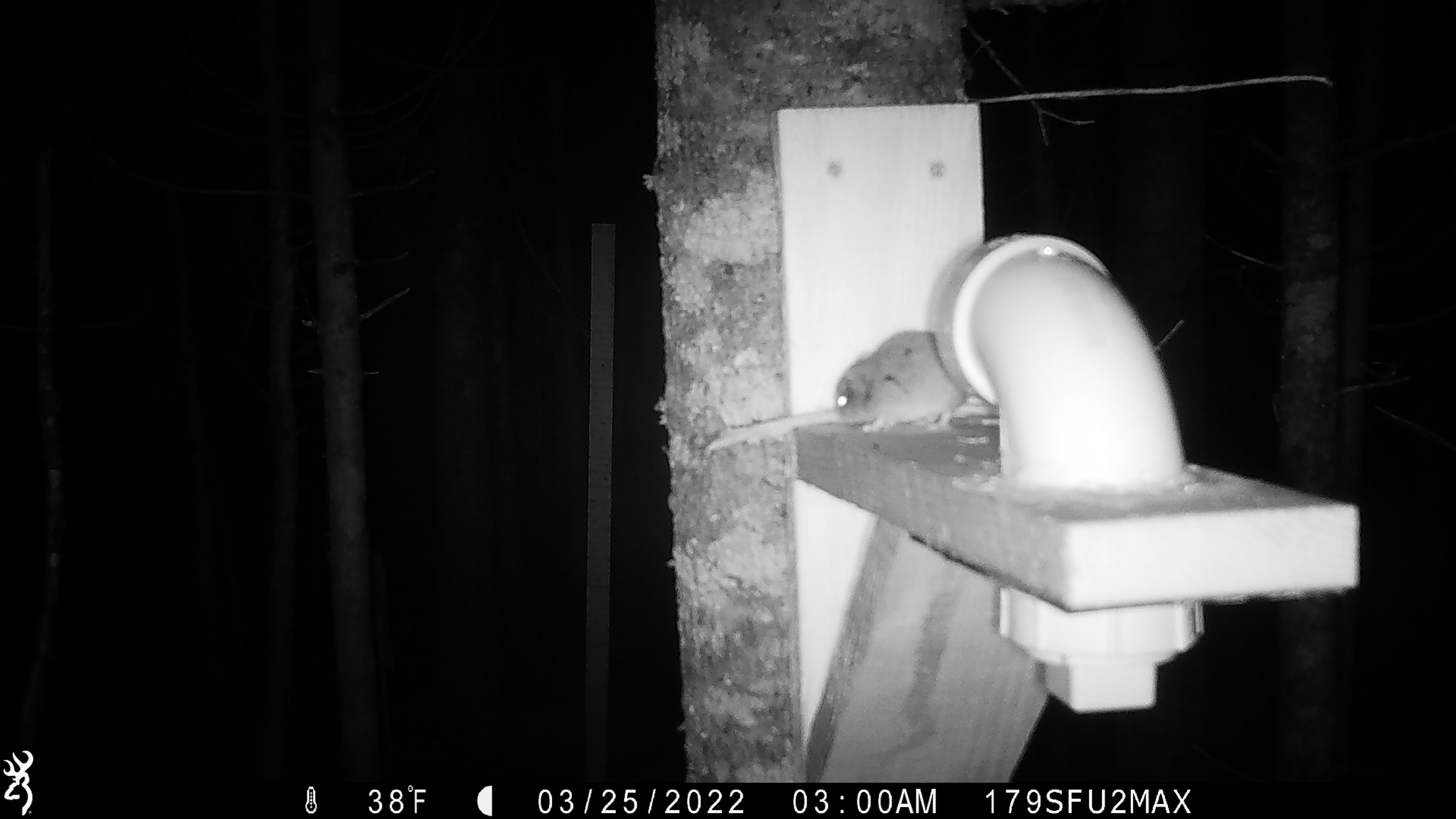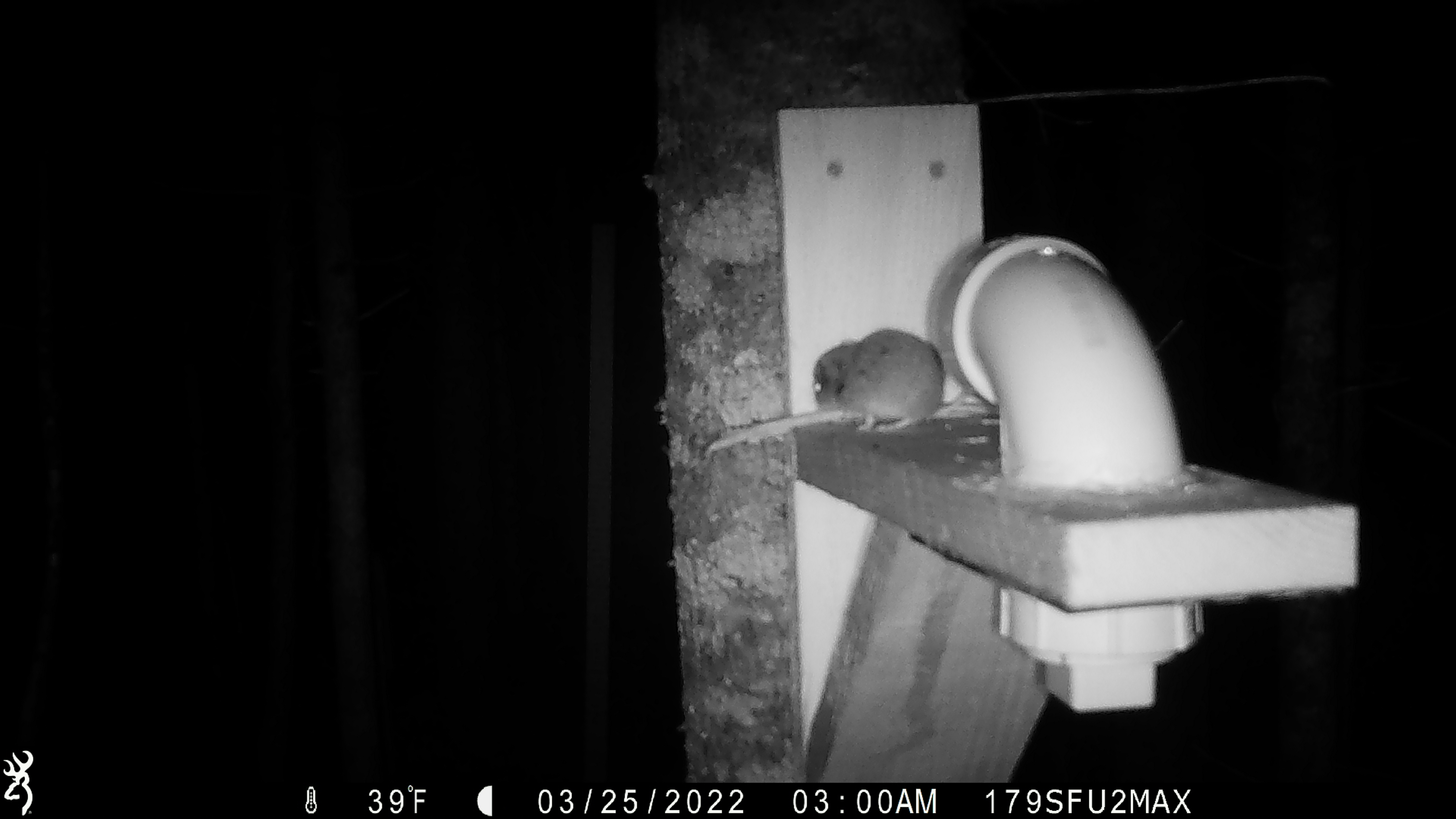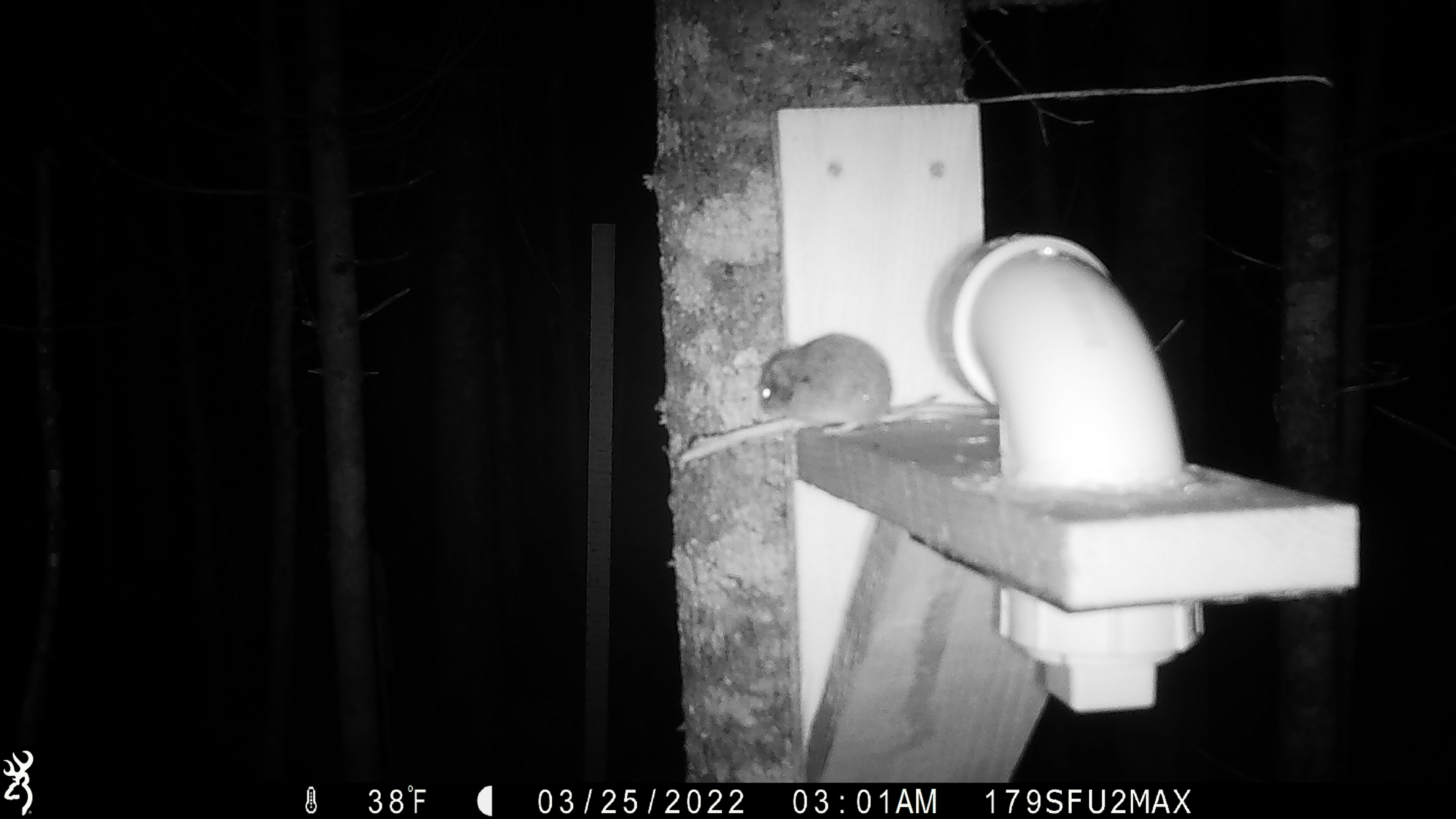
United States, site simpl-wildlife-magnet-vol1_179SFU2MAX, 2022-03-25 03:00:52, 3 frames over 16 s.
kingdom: Animalia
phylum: Chordata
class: Mammalia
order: Rodentia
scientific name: Rodentia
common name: mouse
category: mouse sp.